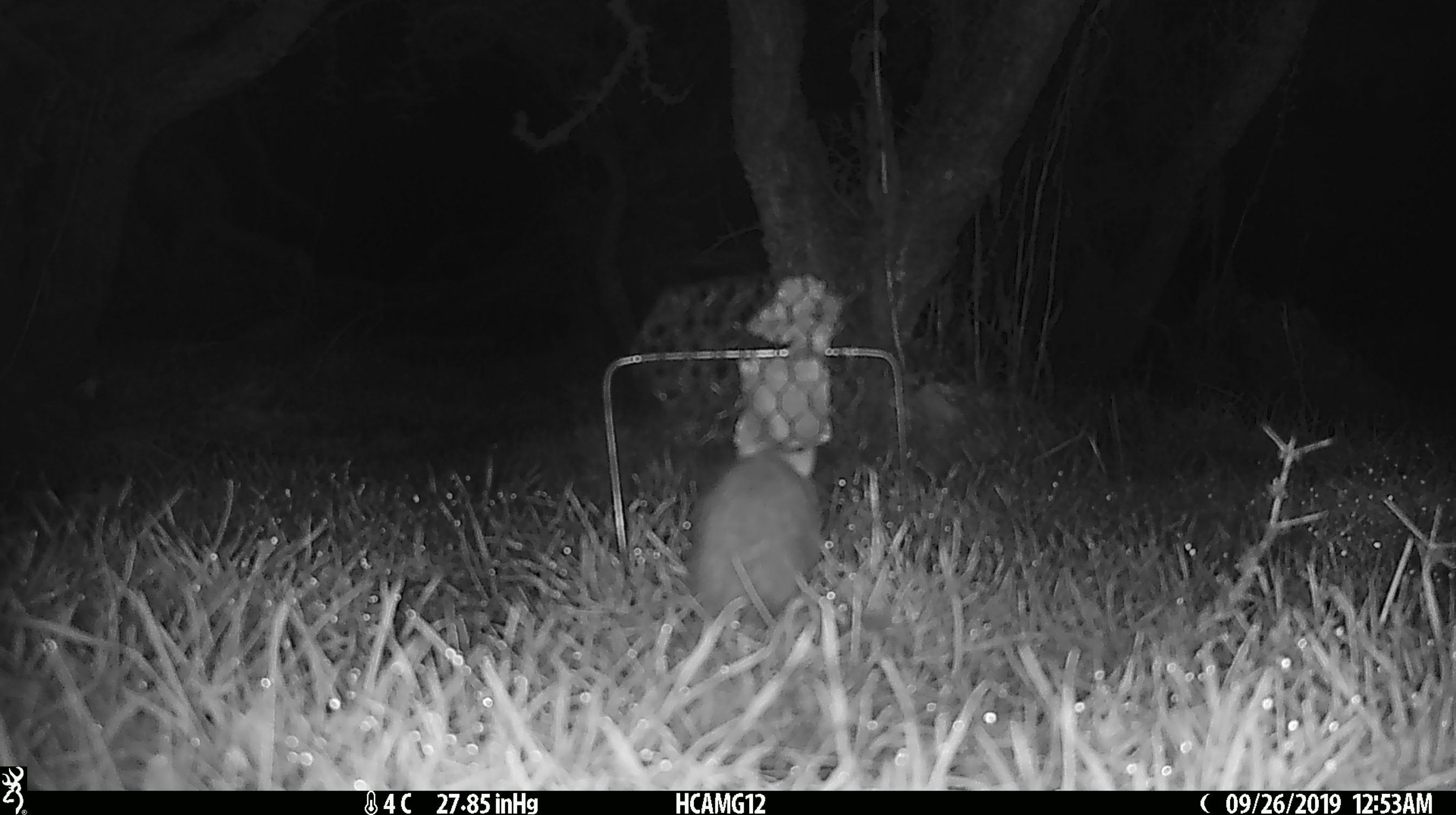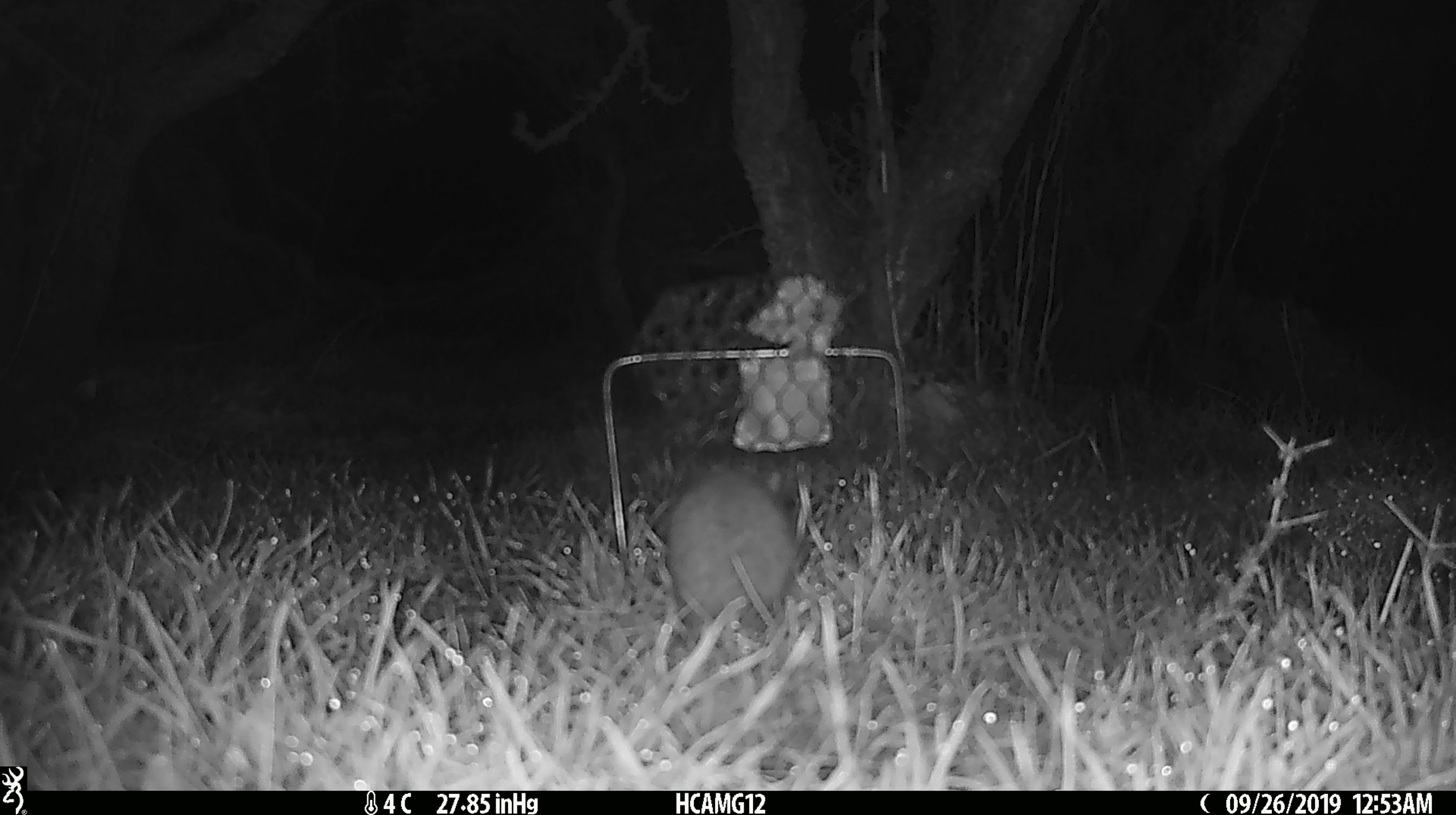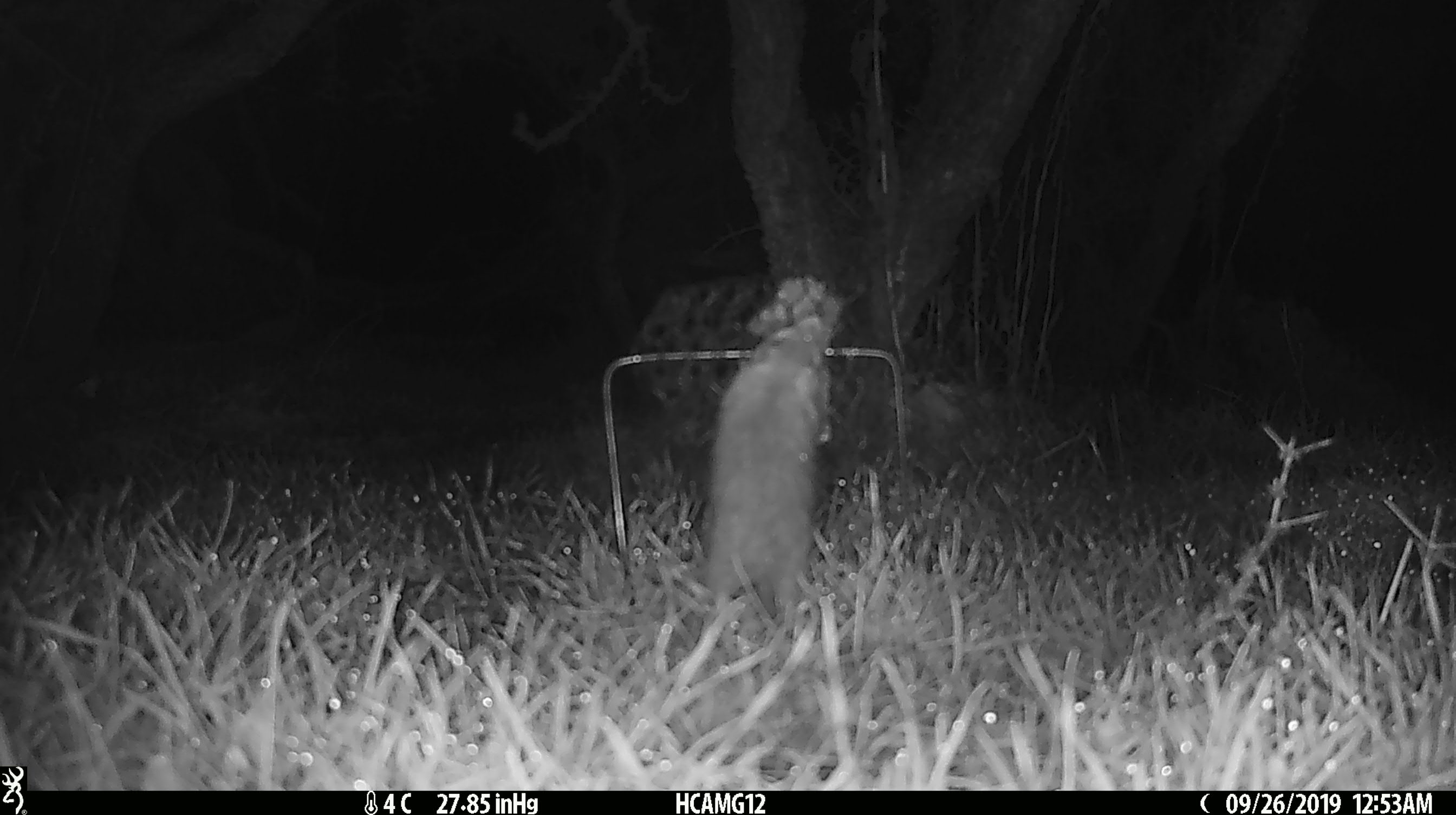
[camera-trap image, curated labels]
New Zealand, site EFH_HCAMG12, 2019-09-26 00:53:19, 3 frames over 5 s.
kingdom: Animalia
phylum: Chordata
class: Mammalia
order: Rodentia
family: Muridae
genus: Mus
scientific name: Mus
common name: mouse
Mouse (Mus).